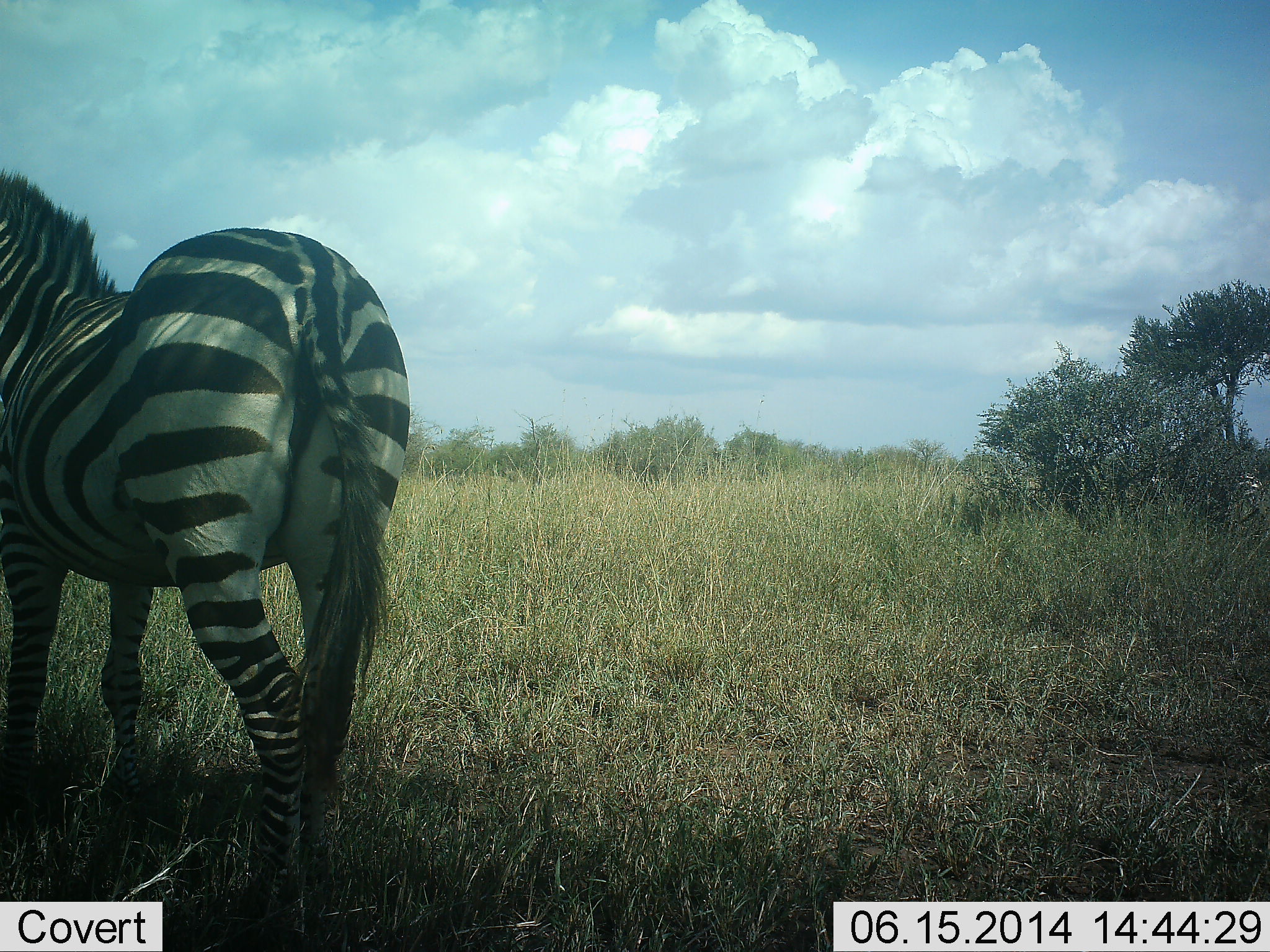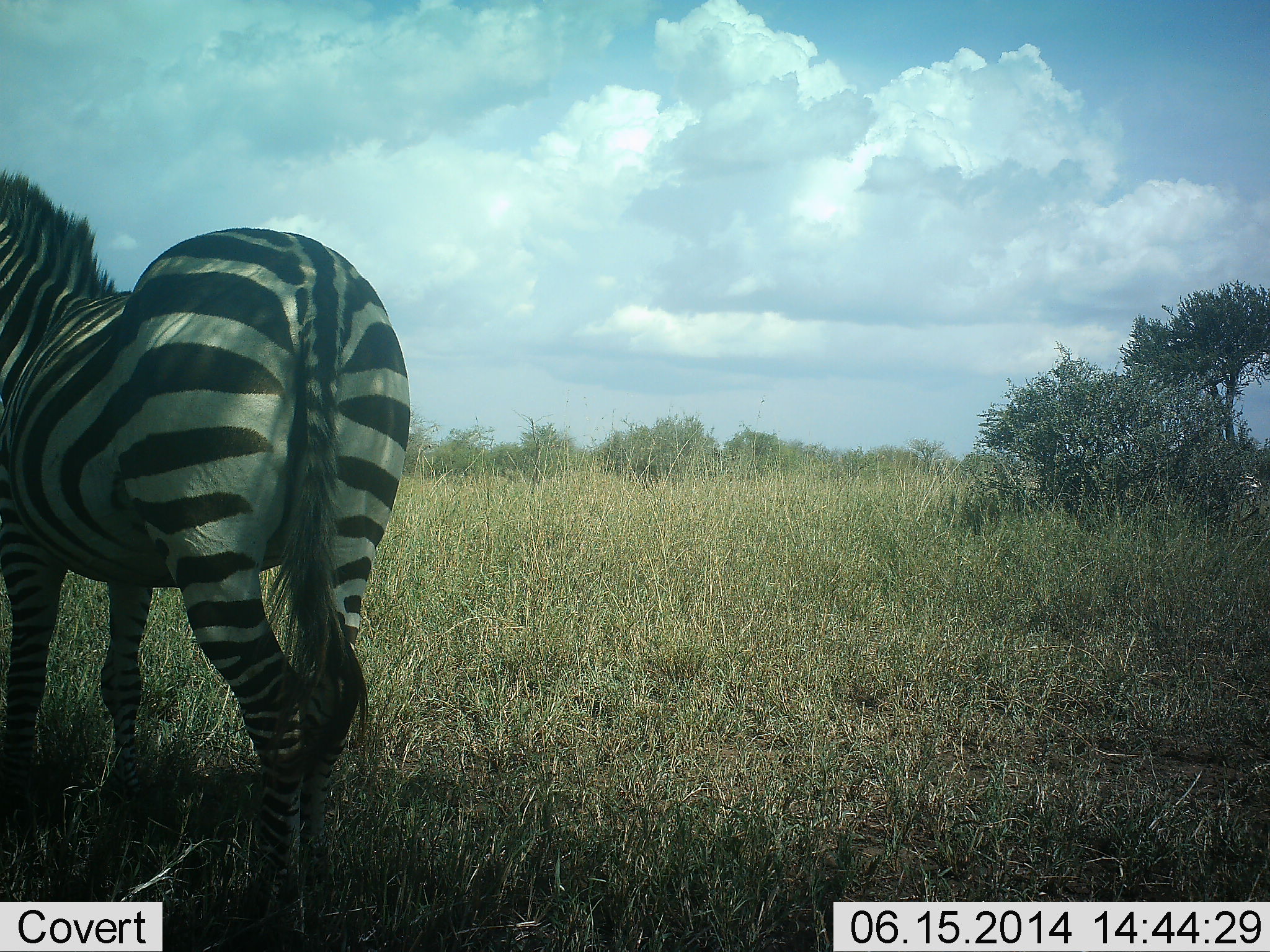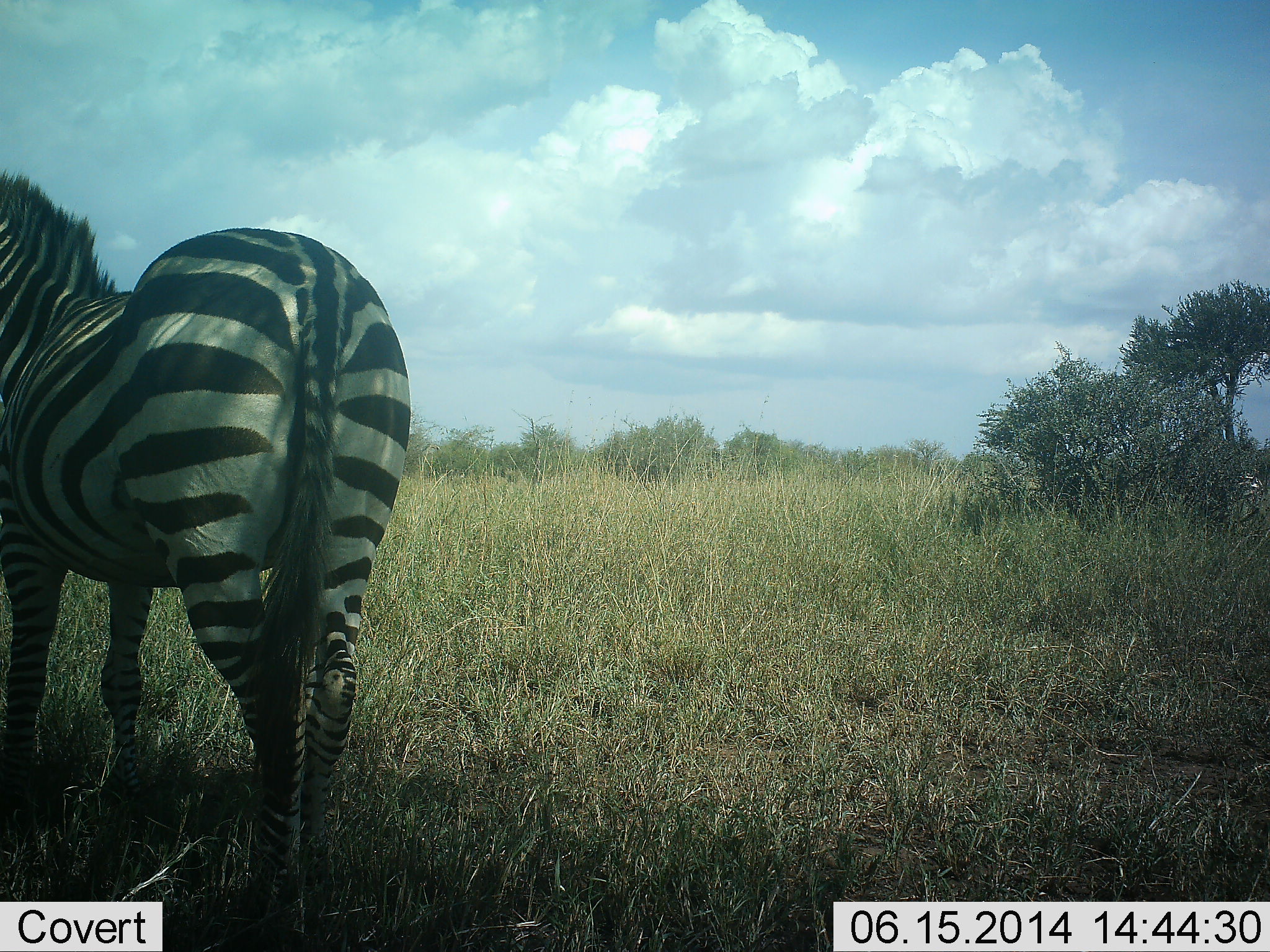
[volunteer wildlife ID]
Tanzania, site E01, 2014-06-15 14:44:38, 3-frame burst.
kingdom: Animalia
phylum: Chordata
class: Mammalia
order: Perissodactyla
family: Equidae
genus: Equus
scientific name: Equus quagga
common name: plains zebra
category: zebra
Zebra (plains zebra) (Equus quagga), count 1. Behavior (volunteer vote fractions): standing 90%, resting 0%, moving 10%, interacting 0%. Young present (vote fraction): 0%. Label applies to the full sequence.